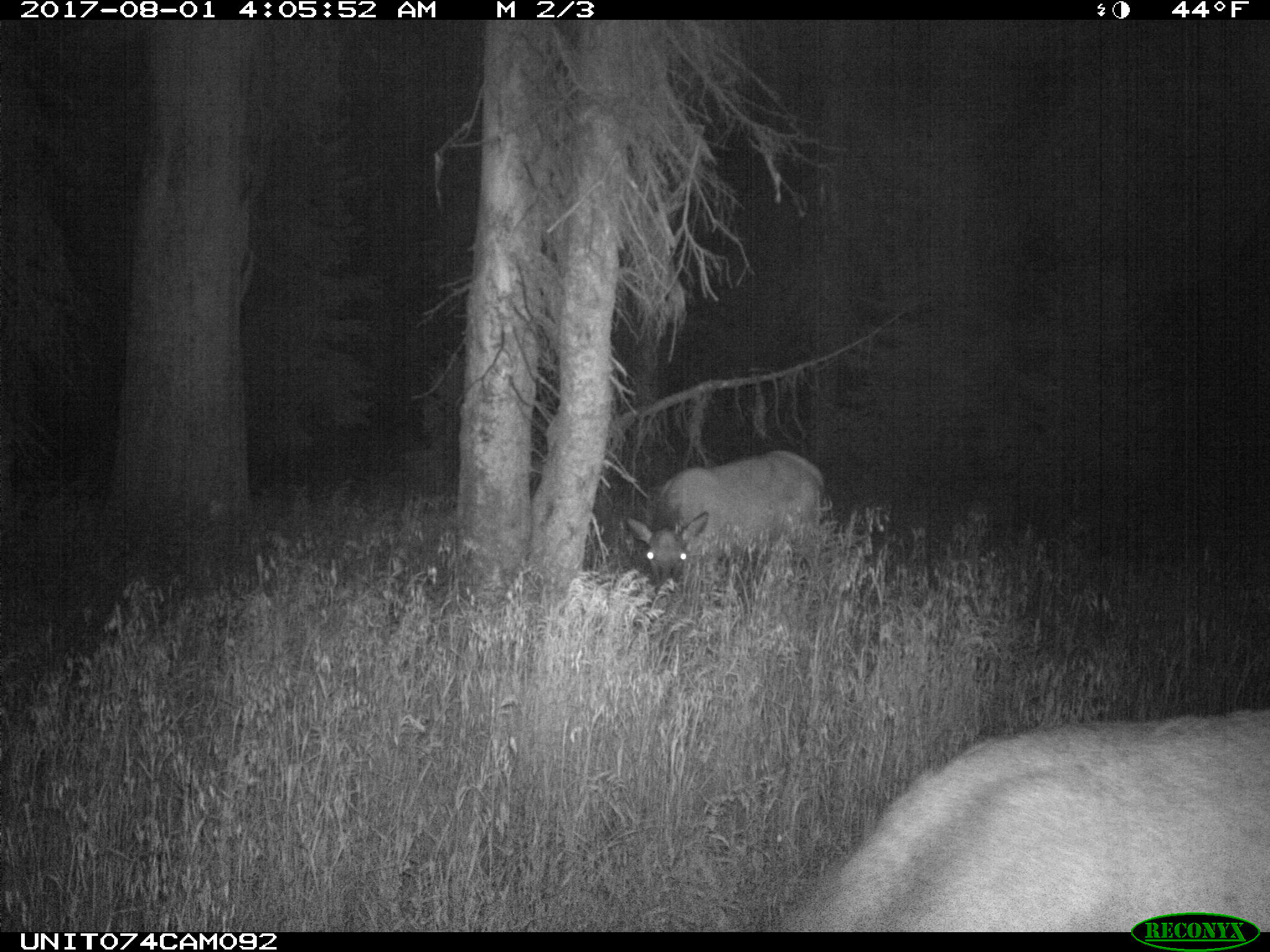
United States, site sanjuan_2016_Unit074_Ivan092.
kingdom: Animalia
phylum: Chordata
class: Mammalia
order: Artiodactyla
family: Cervidae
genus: Cervus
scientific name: Cervus elaphus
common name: red deer